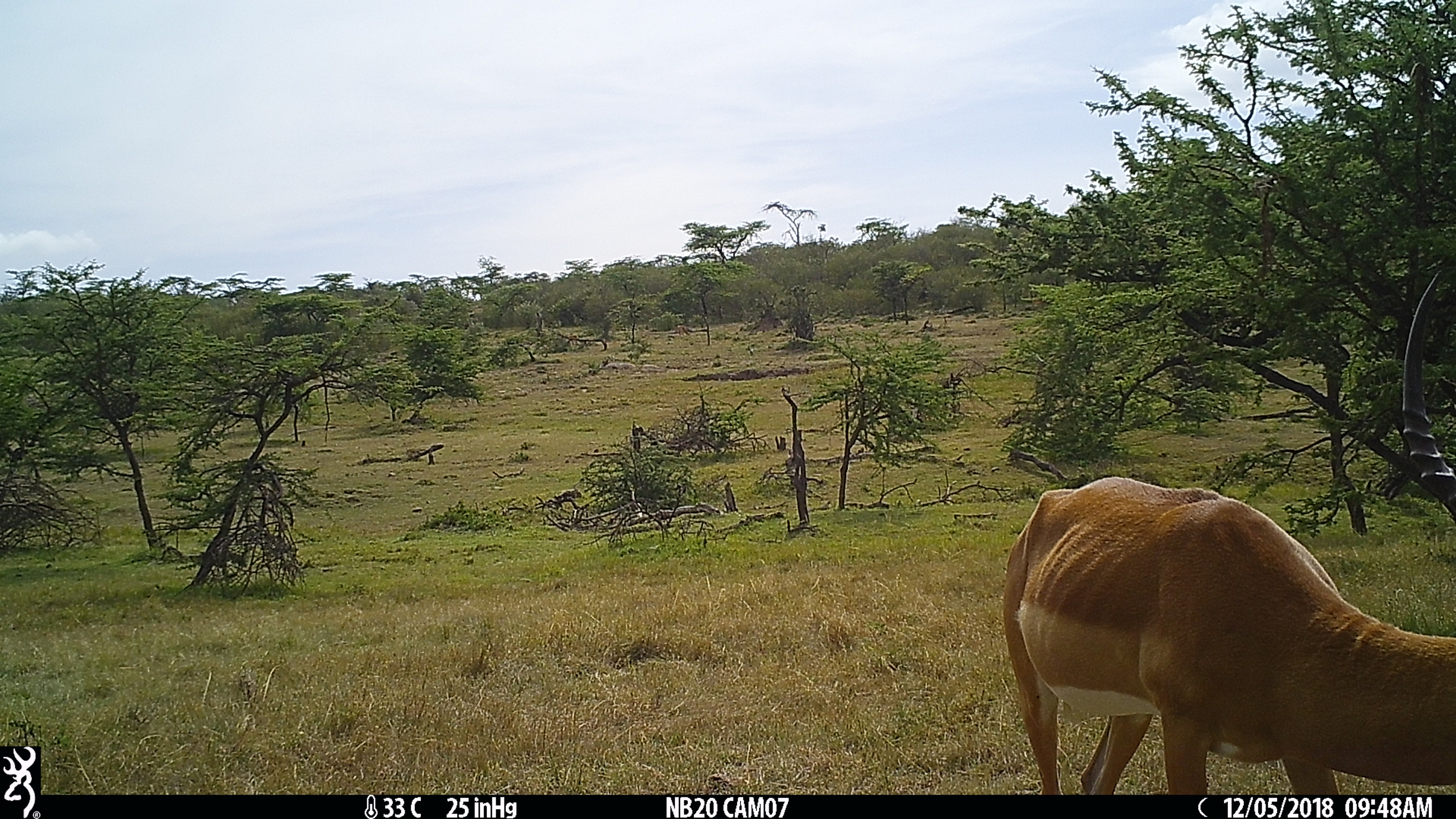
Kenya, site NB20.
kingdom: Animalia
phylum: Chordata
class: Mammalia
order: Artiodactyla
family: Bovidae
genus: Aepyceros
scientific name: Aepyceros melampus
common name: impala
Impala (Aepyceros melampus).